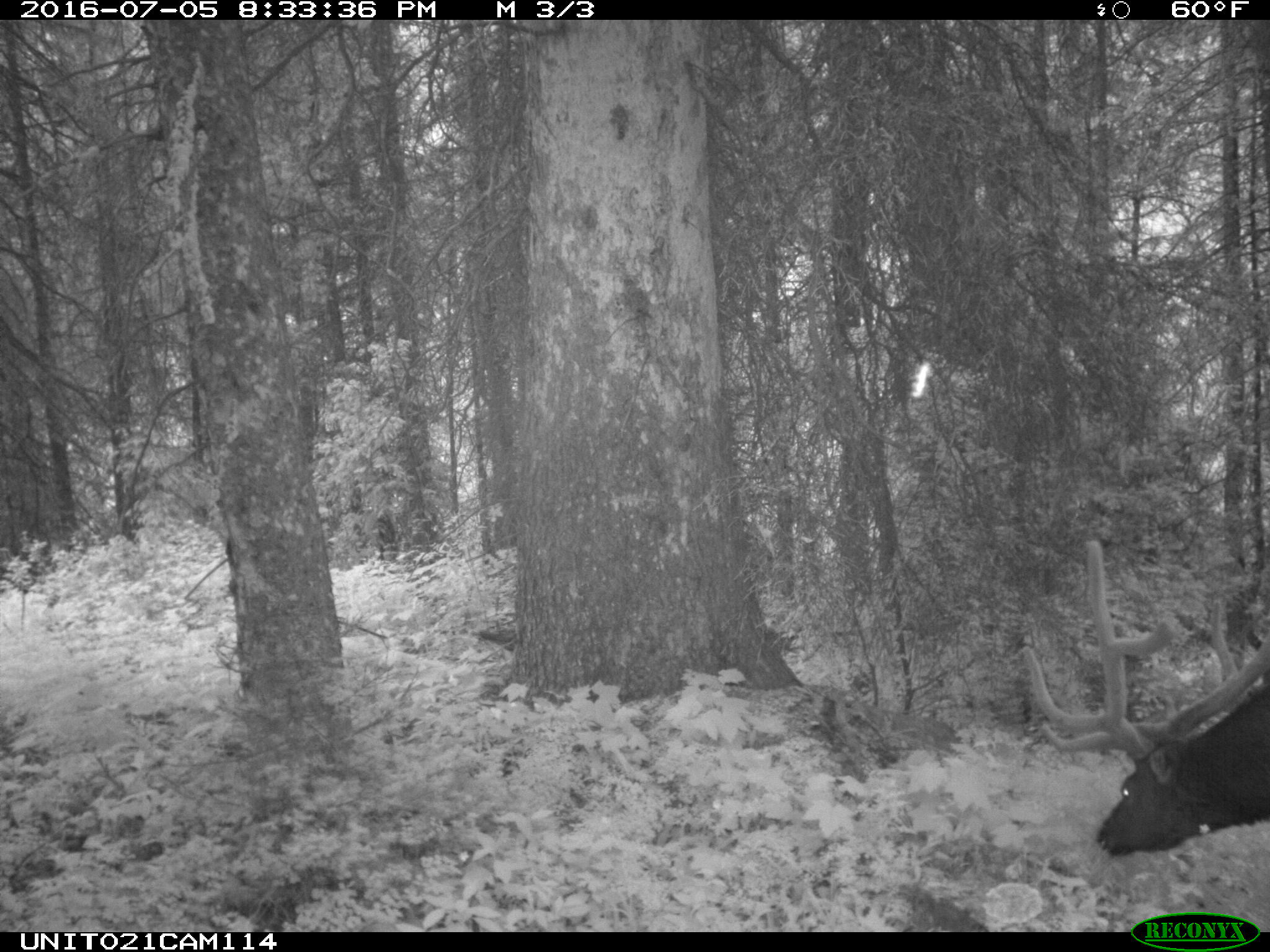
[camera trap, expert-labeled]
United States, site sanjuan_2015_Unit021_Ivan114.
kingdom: Animalia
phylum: Chordata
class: Mammalia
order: Artiodactyla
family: Cervidae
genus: Cervus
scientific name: Cervus elaphus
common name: red deer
Cervus elaphus (red deer).